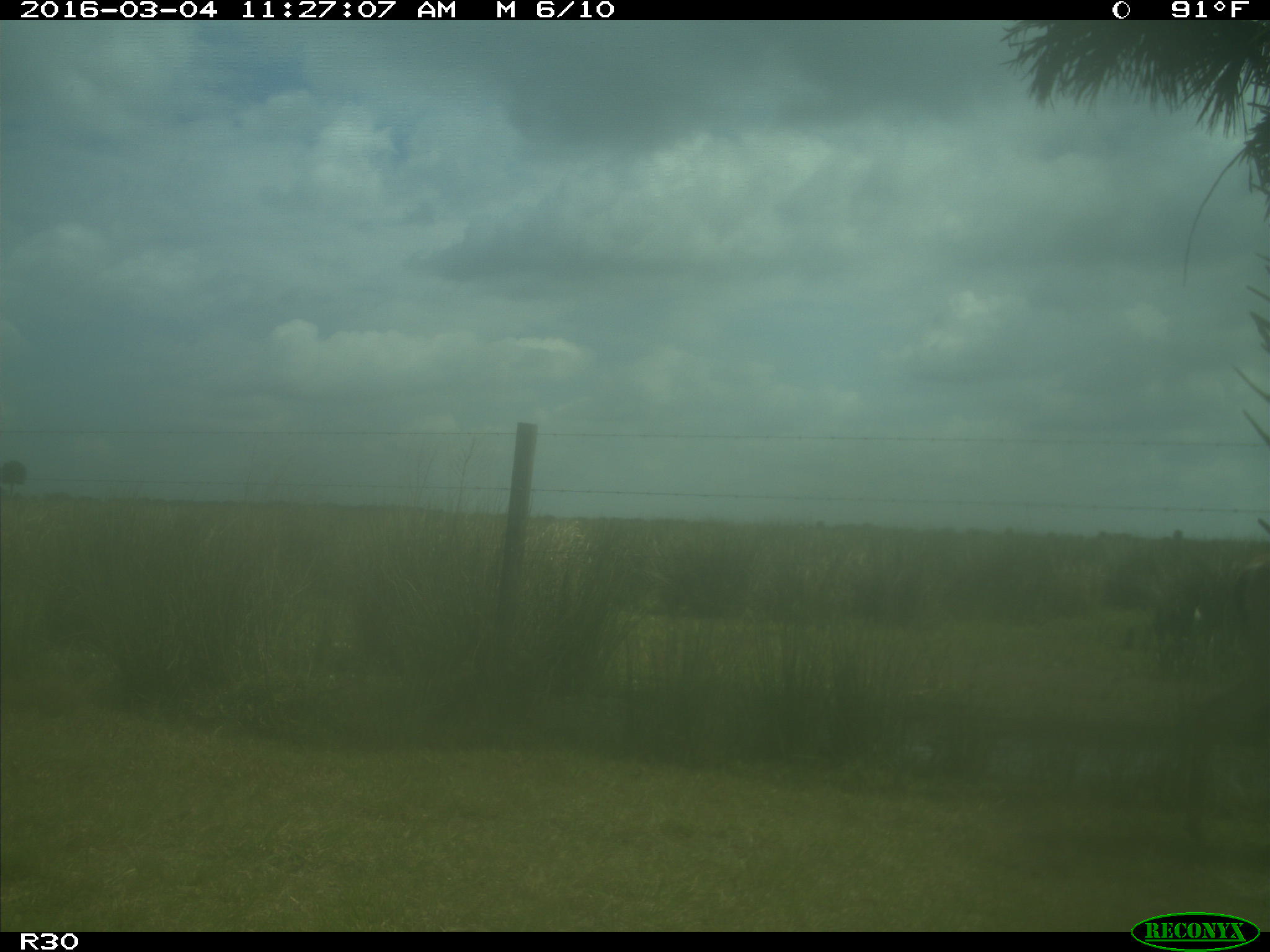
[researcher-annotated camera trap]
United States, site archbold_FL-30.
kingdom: Animalia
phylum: Chordata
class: Mammalia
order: Artiodactyla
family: Cervidae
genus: Odocoileus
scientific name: Odocoileus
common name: deer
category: unidentified deer